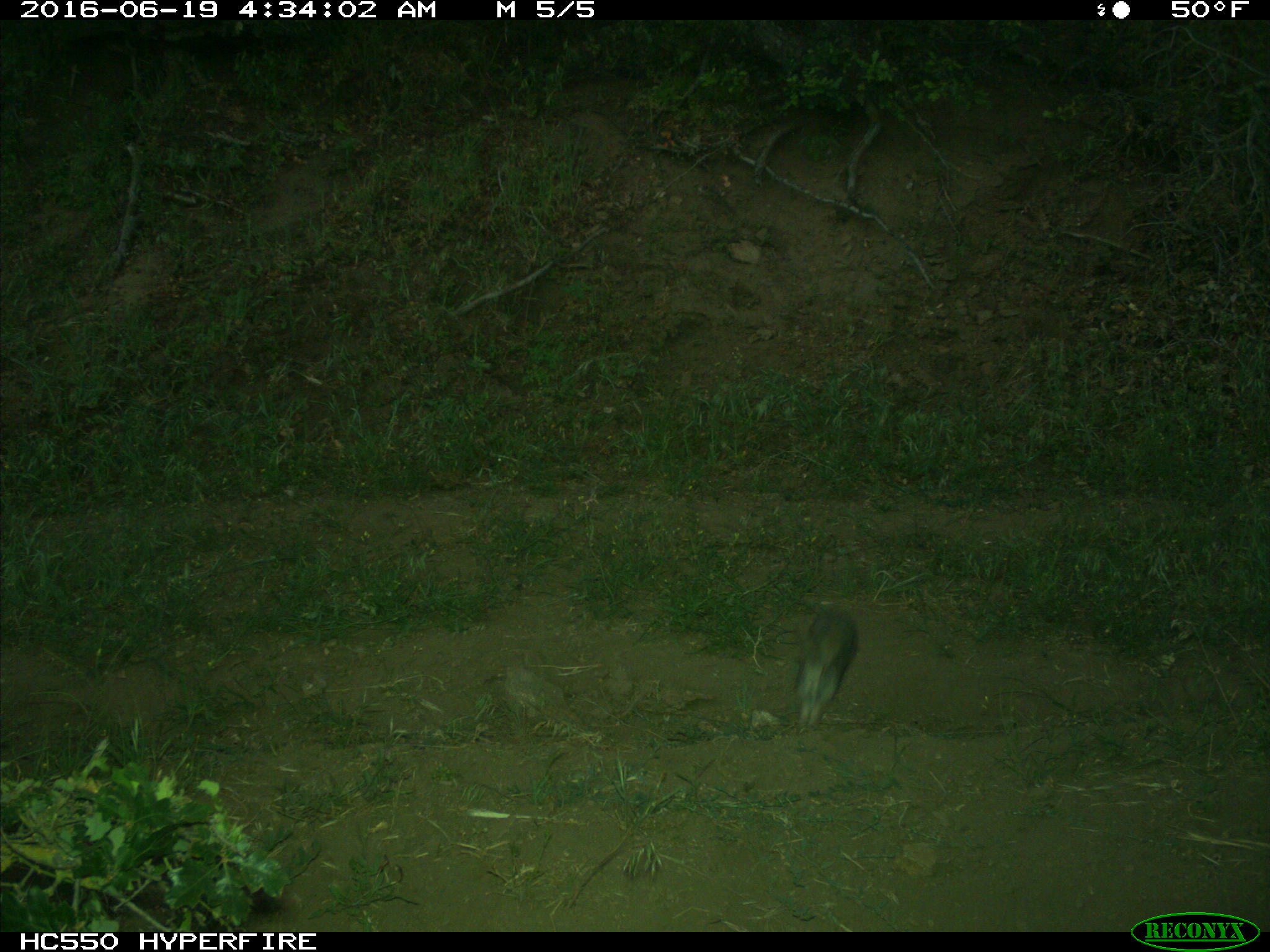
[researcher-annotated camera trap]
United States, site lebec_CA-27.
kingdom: Animalia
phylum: Chordata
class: Mammalia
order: Lagomorpha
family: Leporidae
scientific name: Leporidae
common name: rabbits and hares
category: unidentified rabbit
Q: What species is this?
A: Unidentified rabbit (rabbits and hares) (Leporidae).